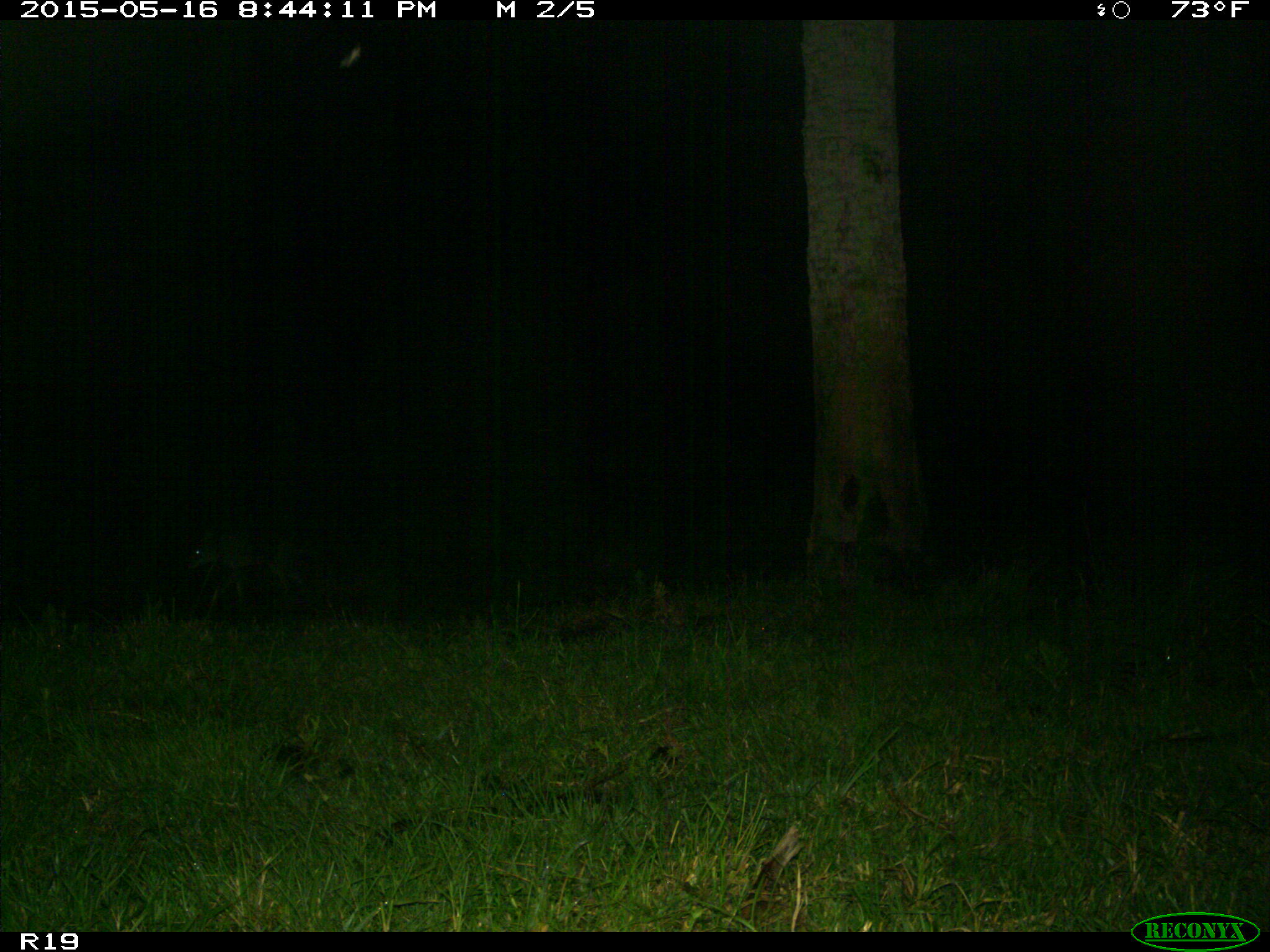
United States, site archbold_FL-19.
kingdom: Animalia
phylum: Chordata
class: Mammalia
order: Carnivora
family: Canidae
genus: Canis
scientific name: Canis latrans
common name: coyote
Canis latrans (coyote).